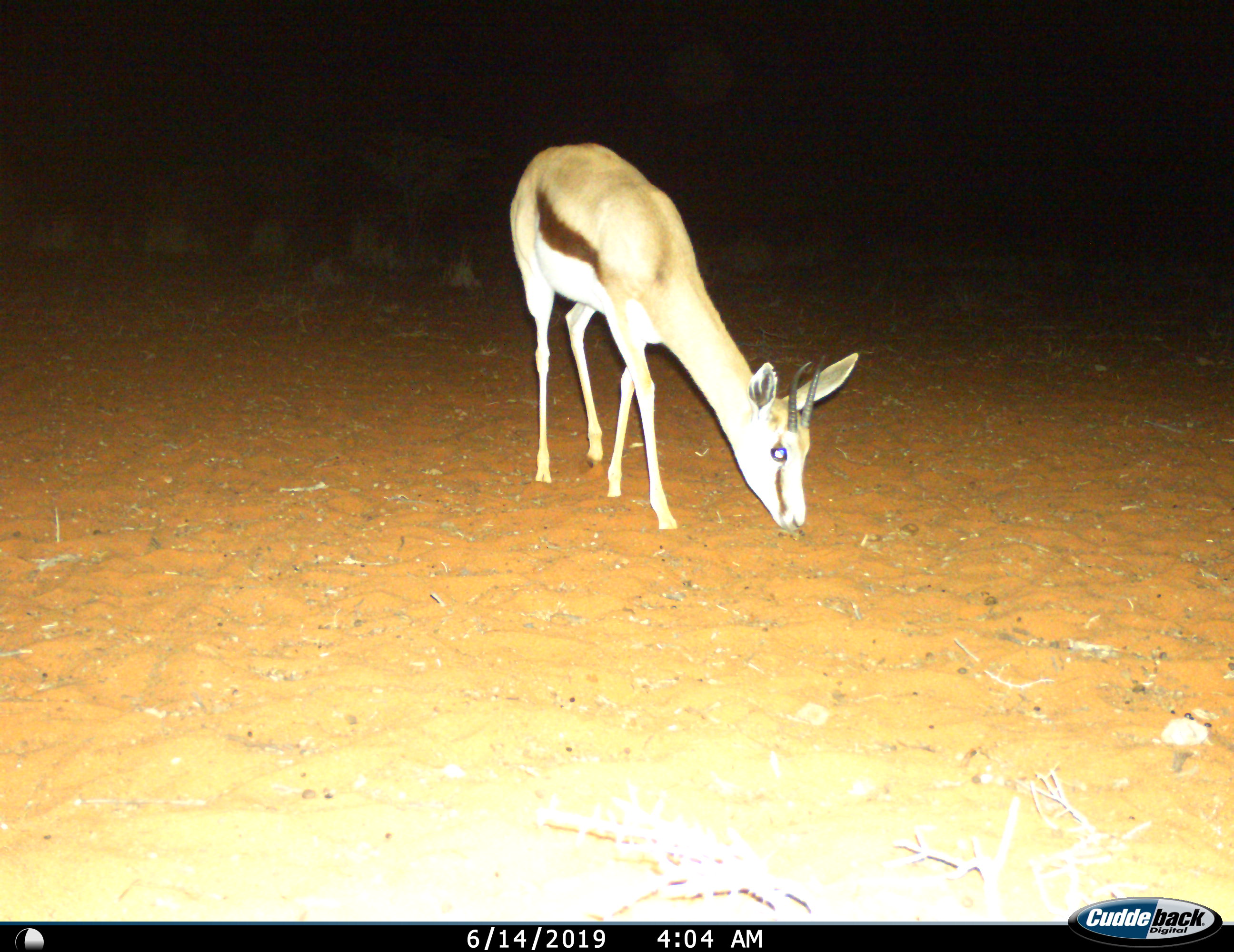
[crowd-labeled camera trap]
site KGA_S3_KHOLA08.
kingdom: Animalia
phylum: Chordata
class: Mammalia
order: Artiodactyla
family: Bovidae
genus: Antidorcas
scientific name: Antidorcas marsupialis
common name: springbok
Springbok (Antidorcas marsupialis), count 1. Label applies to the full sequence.